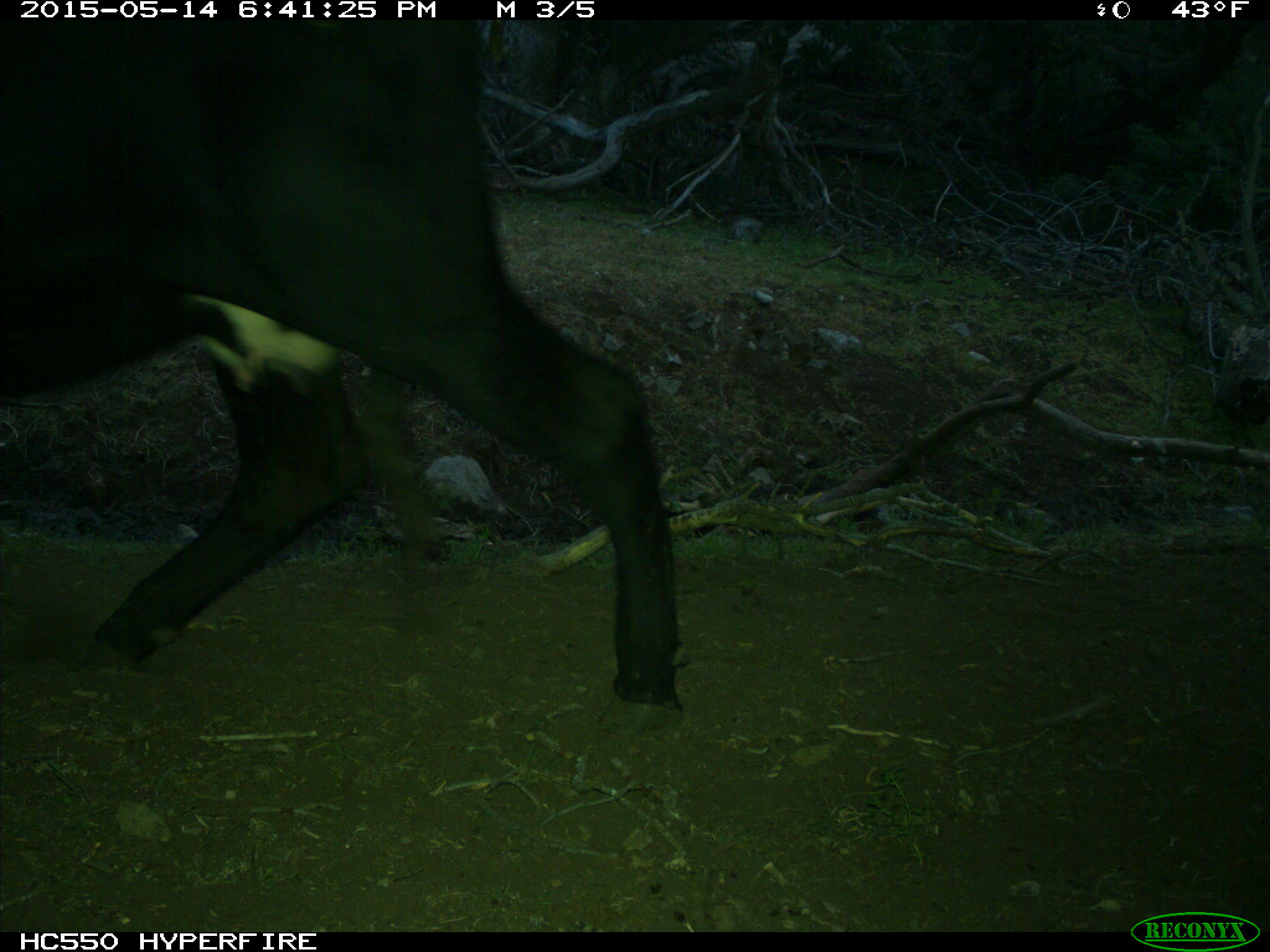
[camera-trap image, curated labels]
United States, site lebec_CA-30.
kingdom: Animalia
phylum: Chordata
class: Mammalia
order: Artiodactyla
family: Bovidae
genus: Bos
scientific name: Bos taurus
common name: domestic cow